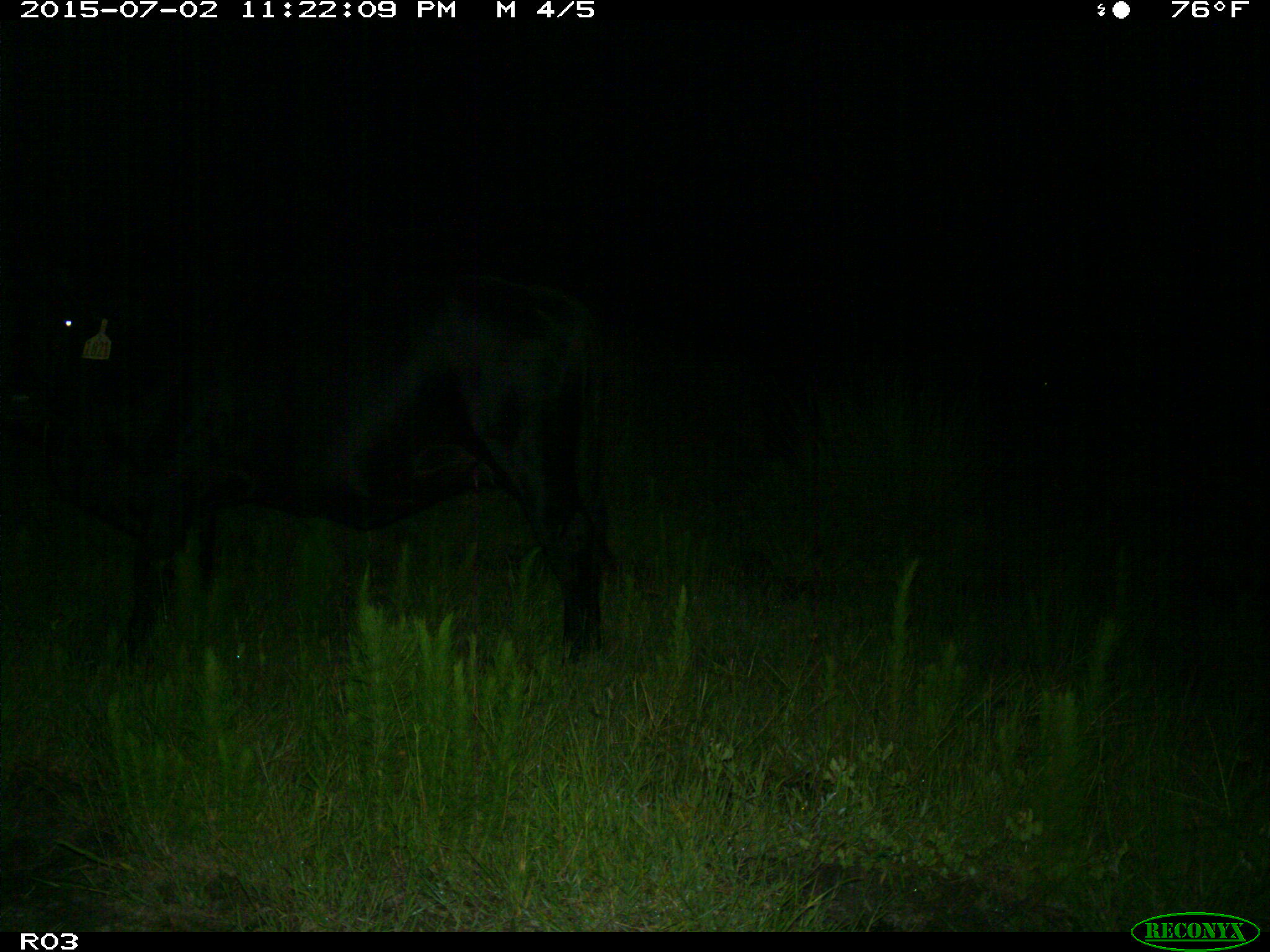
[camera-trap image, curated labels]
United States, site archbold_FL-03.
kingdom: Animalia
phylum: Chordata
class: Mammalia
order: Artiodactyla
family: Bovidae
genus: Bos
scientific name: Bos taurus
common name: domestic cow